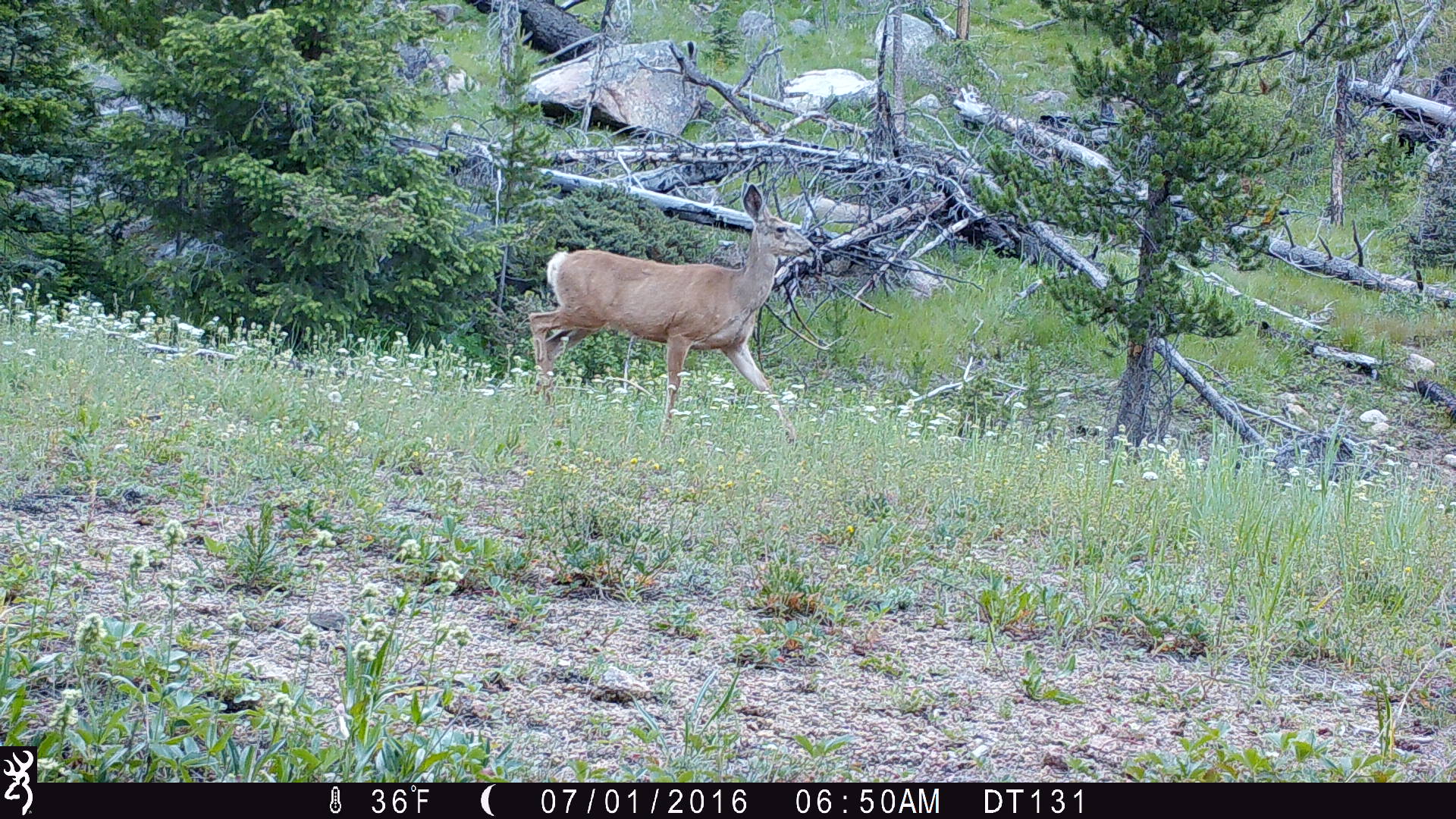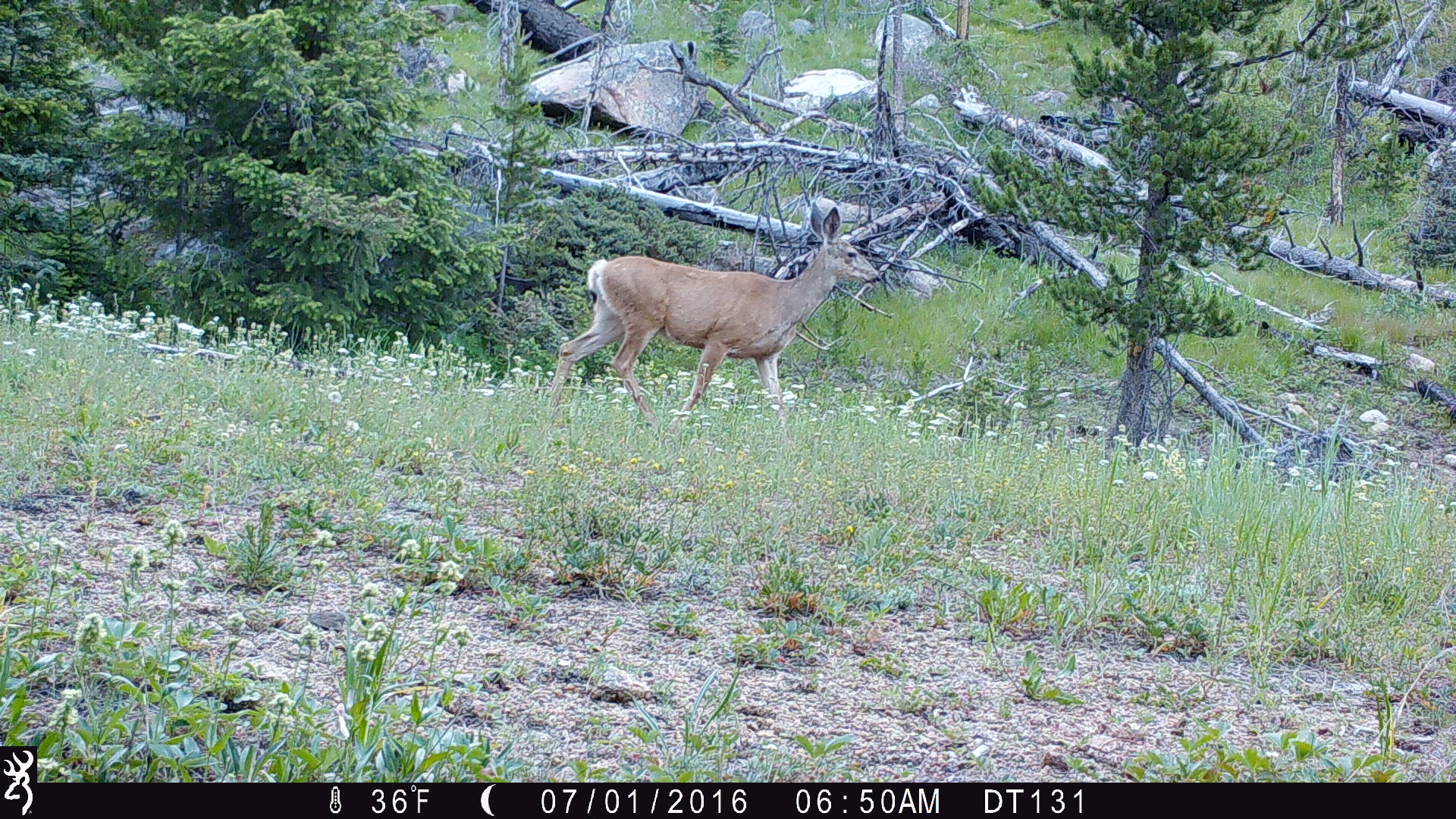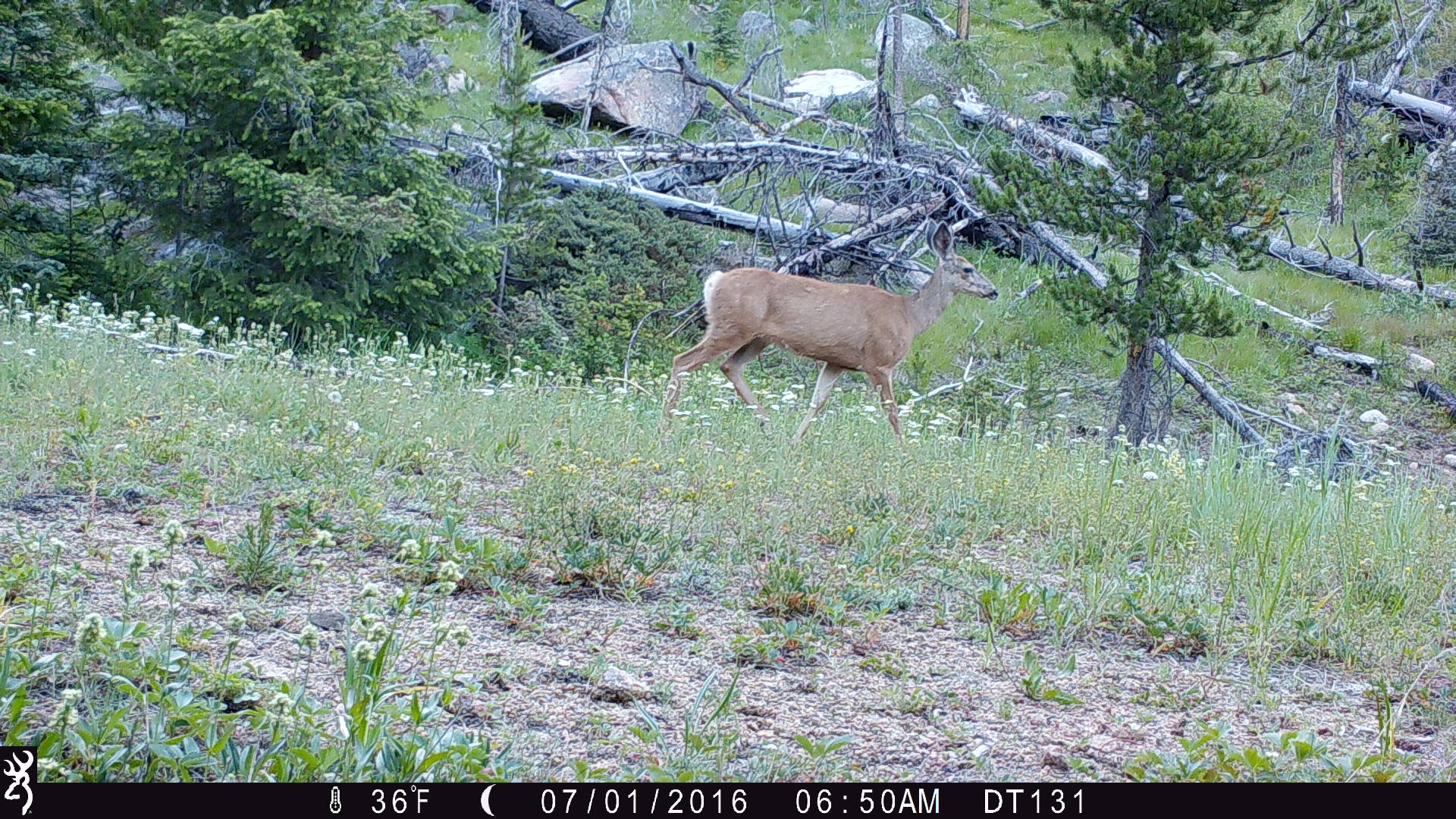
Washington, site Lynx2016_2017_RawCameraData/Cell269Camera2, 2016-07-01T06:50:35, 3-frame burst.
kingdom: Animalia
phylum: Chordata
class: Mammalia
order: Artiodactyla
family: Cervidae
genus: Odocoileus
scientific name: Odocoileus hemionus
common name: mule deer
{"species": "Odocoileus hemionus (mule deer)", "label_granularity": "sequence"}